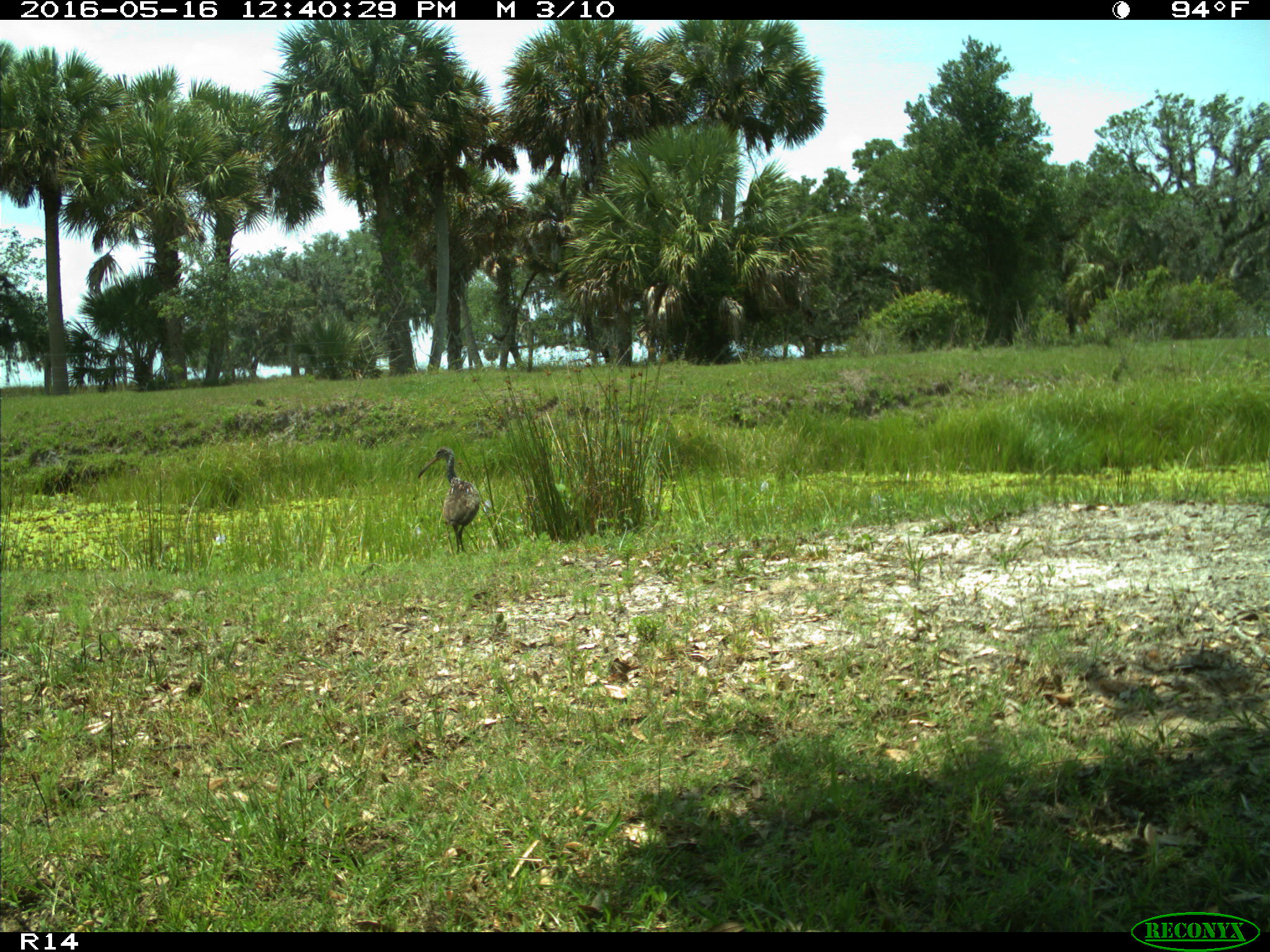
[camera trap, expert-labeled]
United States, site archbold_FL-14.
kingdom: Animalia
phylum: Chordata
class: Aves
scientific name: Aves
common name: birds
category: unidentified bird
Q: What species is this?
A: Unidentified bird (birds) (Aves).